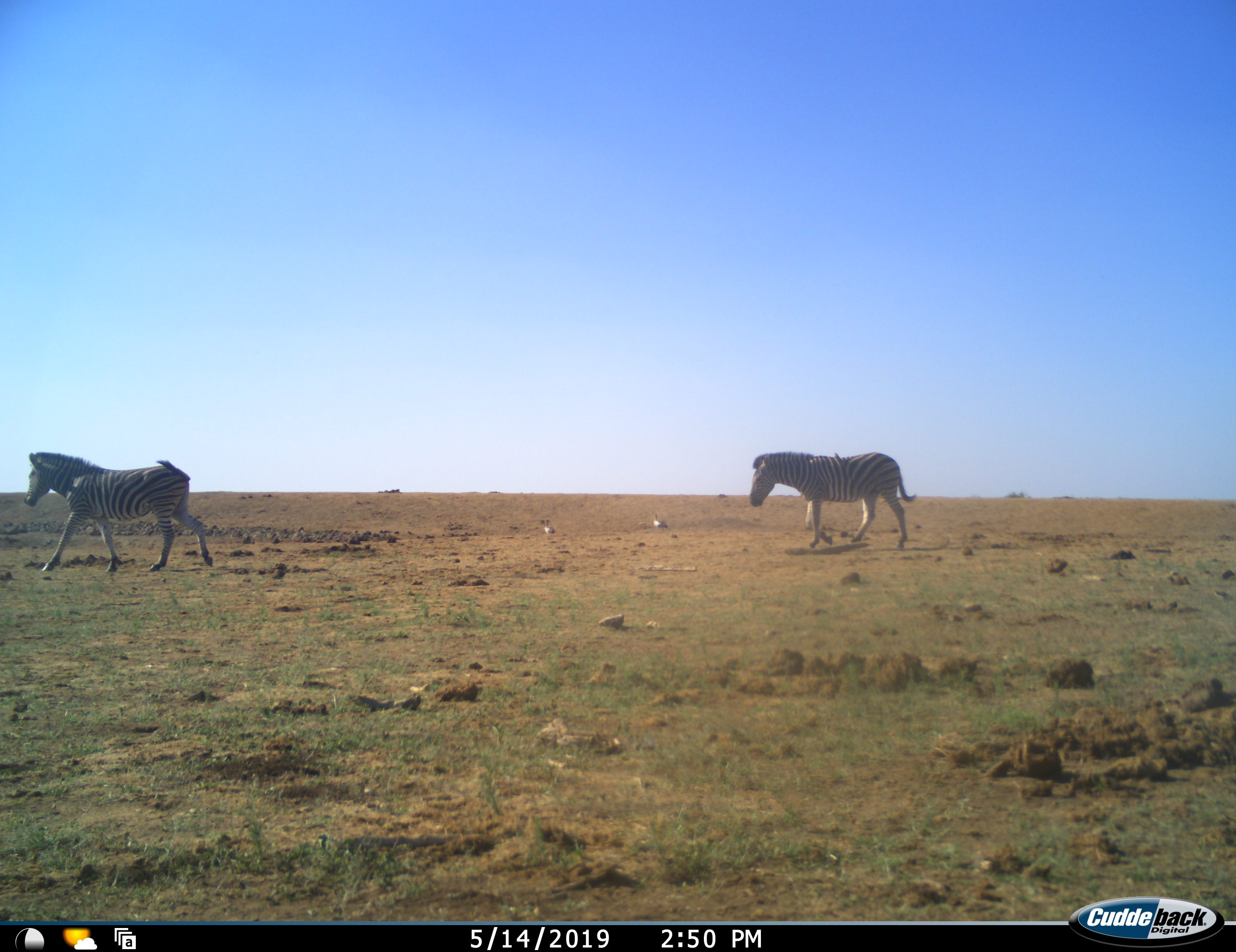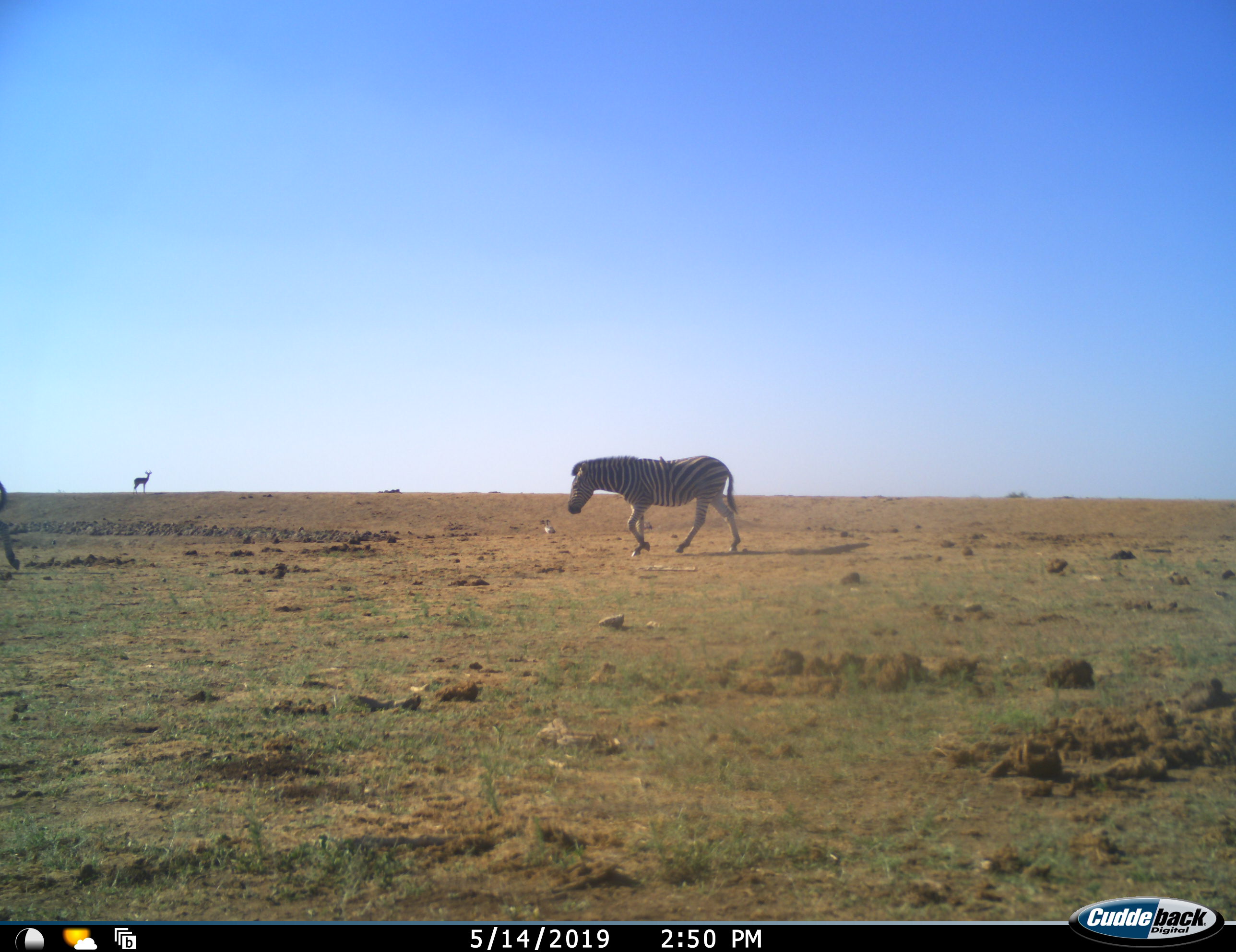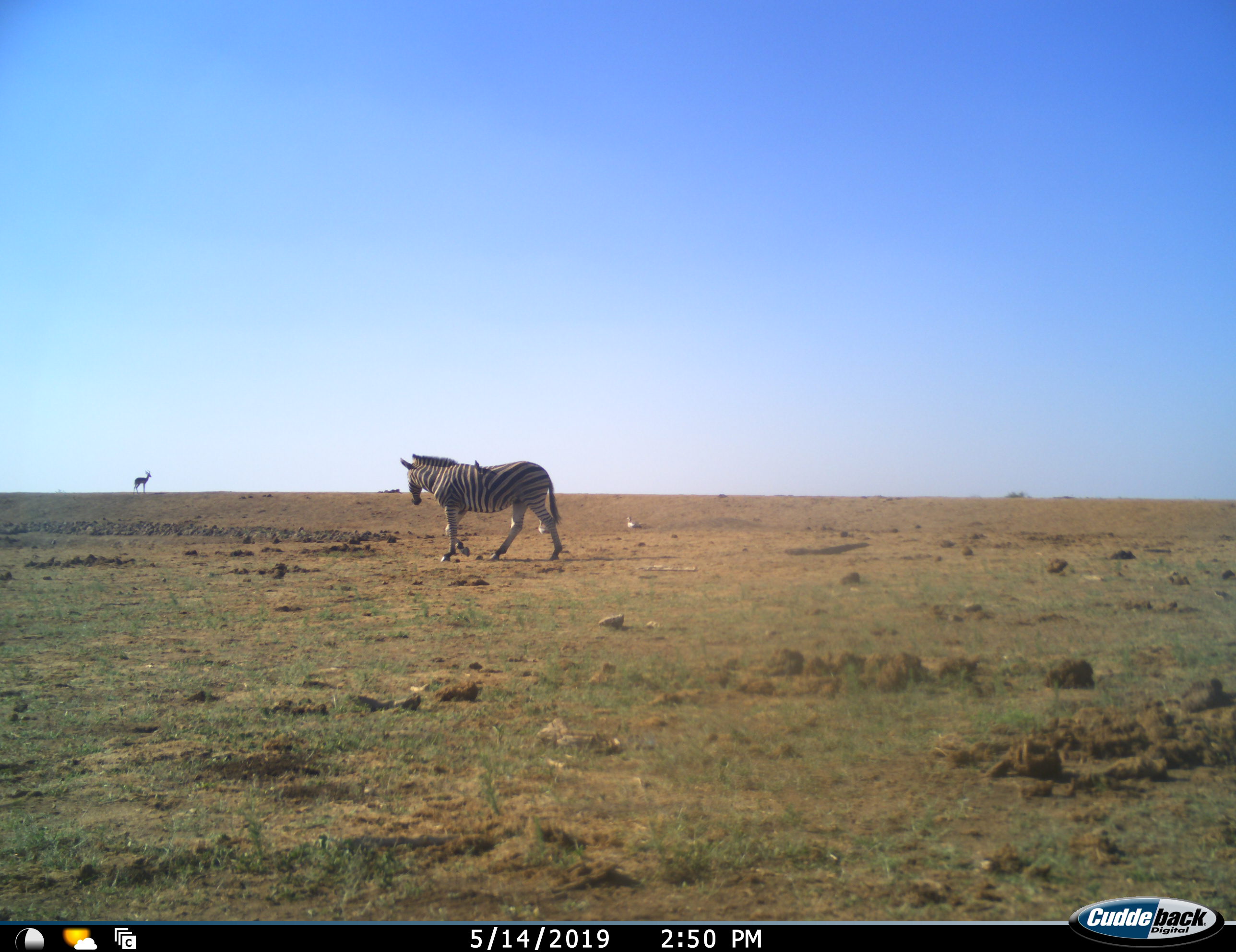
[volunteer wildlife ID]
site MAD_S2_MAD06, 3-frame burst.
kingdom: Animalia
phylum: Chordata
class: Mammalia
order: Perissodactyla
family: Equidae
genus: Equus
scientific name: Equus quagga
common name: plains zebra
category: zebraplains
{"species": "zebraplains (plains zebra) (Equus quagga)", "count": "2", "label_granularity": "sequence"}